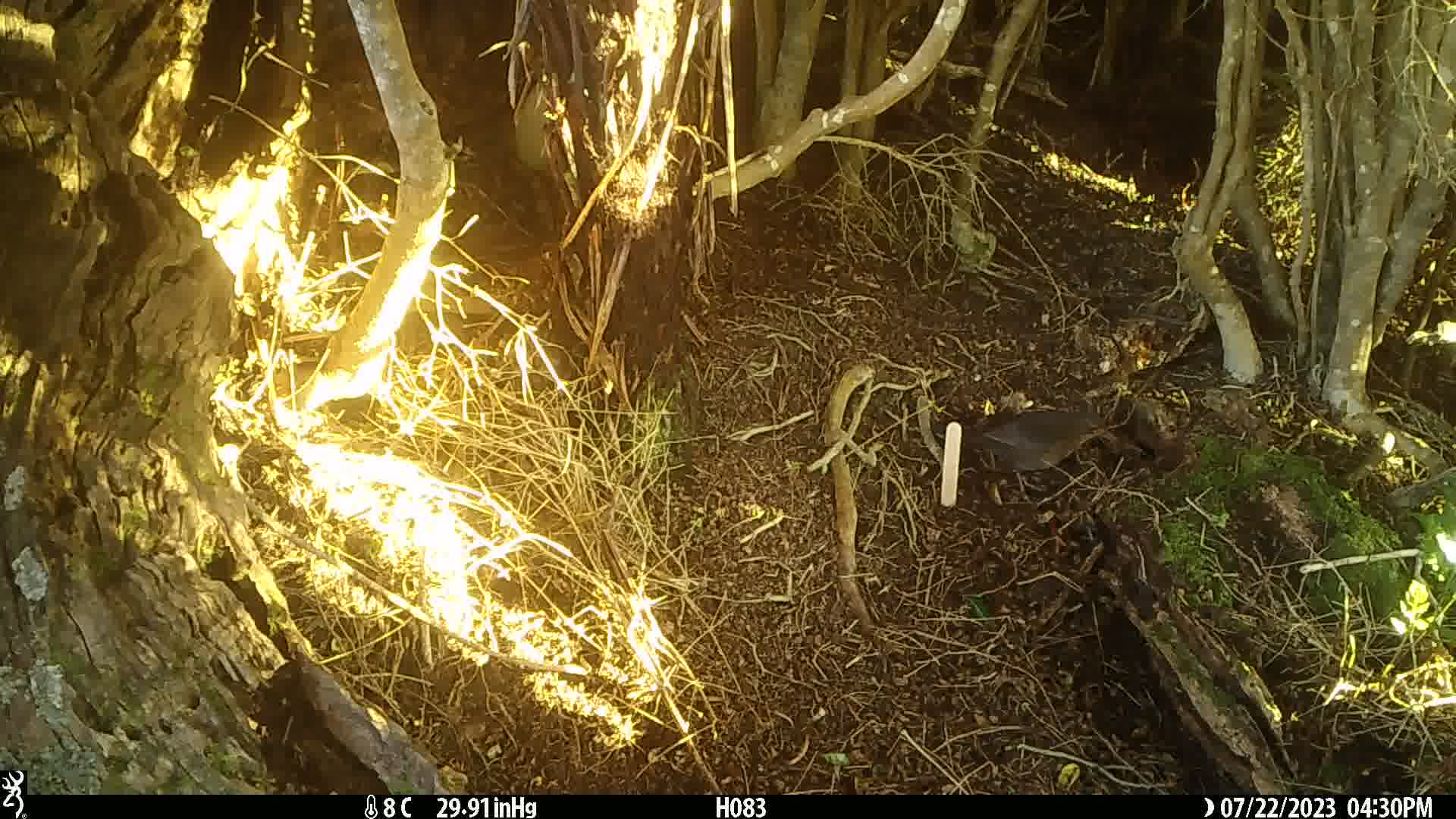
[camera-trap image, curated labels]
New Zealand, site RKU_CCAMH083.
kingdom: Animalia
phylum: Chordata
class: Aves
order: Passeriformes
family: Turdidae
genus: Turdus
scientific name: Turdus merula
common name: eurasian blackbird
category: blackbird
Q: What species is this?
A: Blackbird (eurasian blackbird) (Turdus merula).